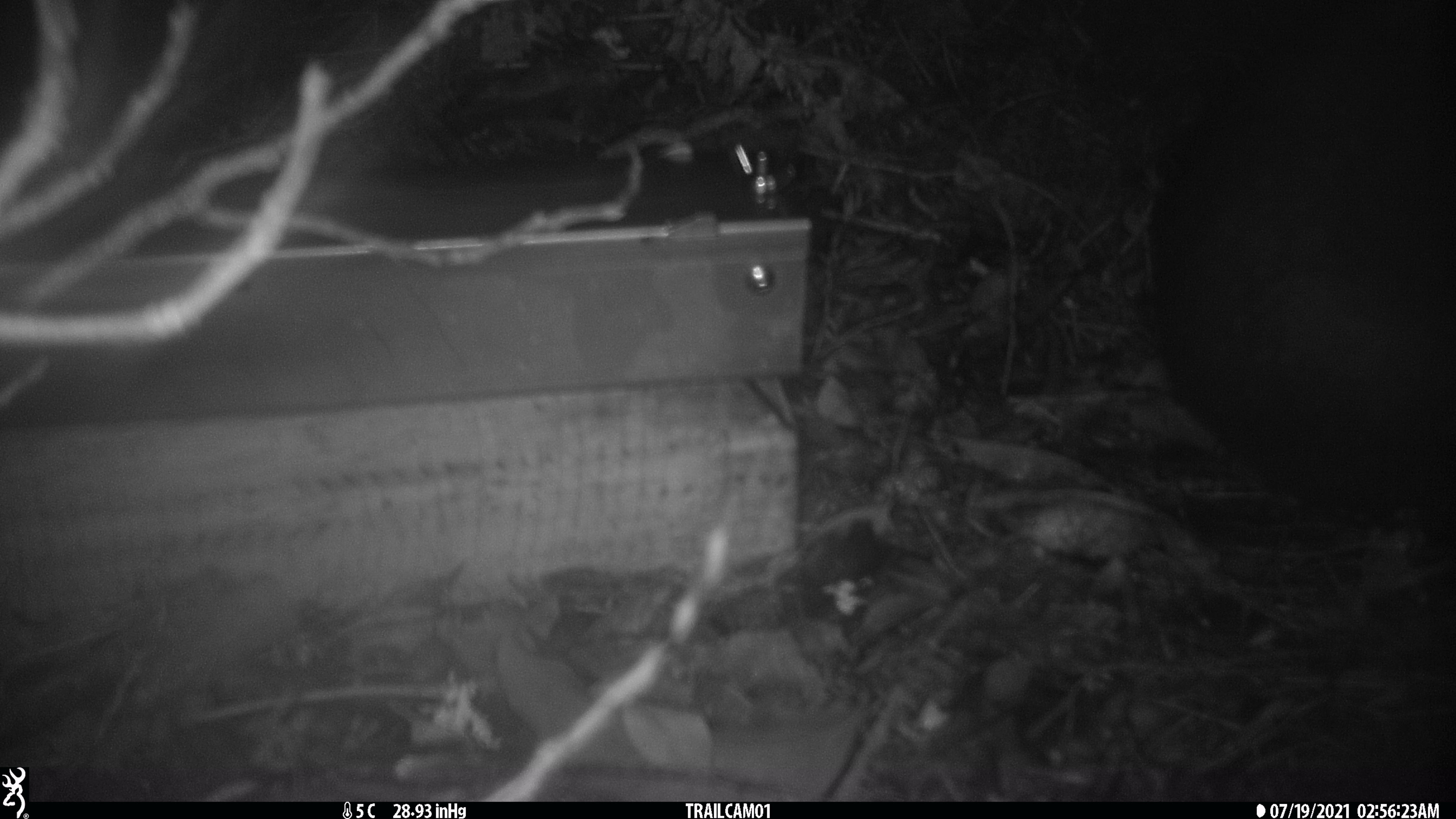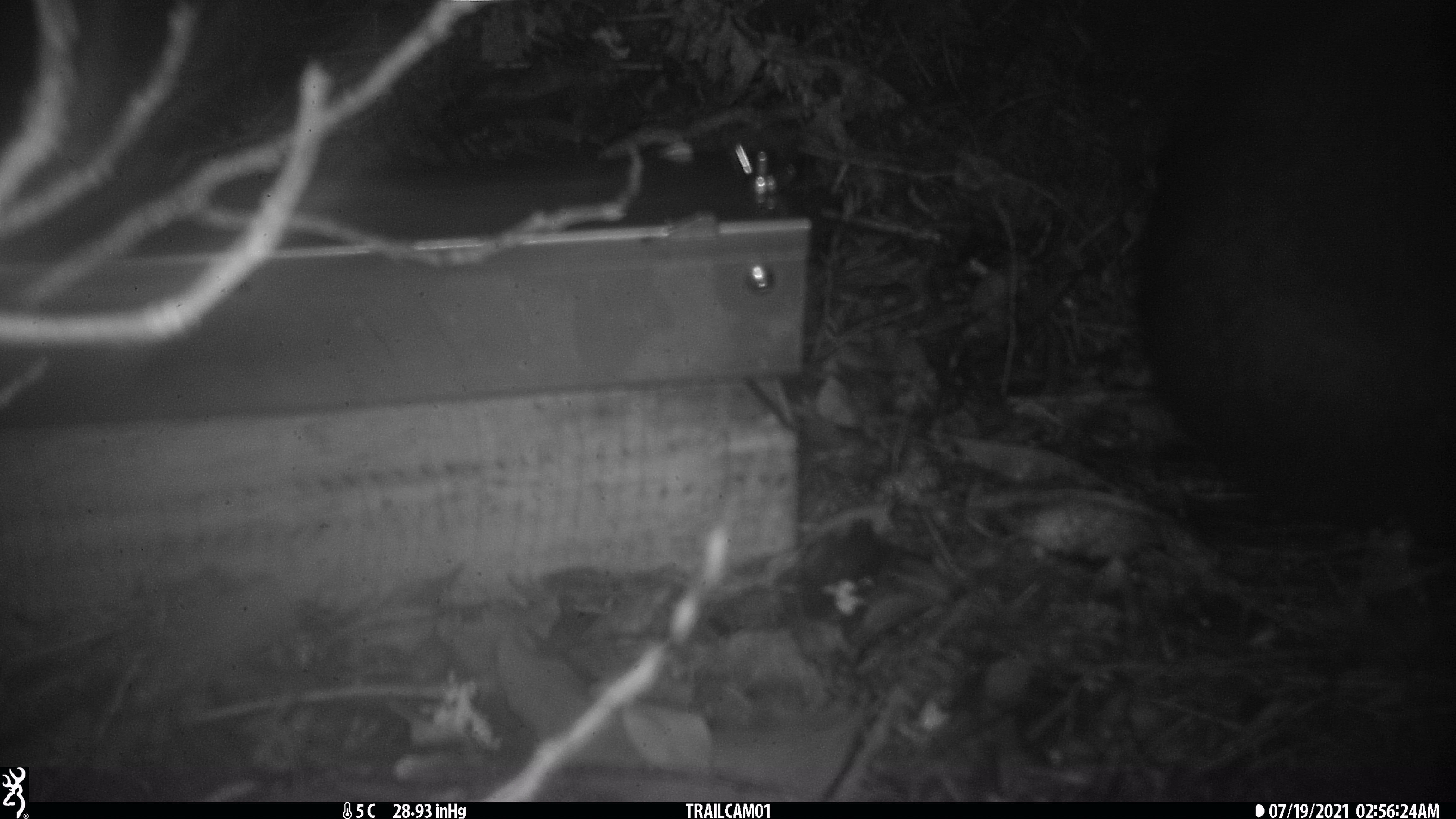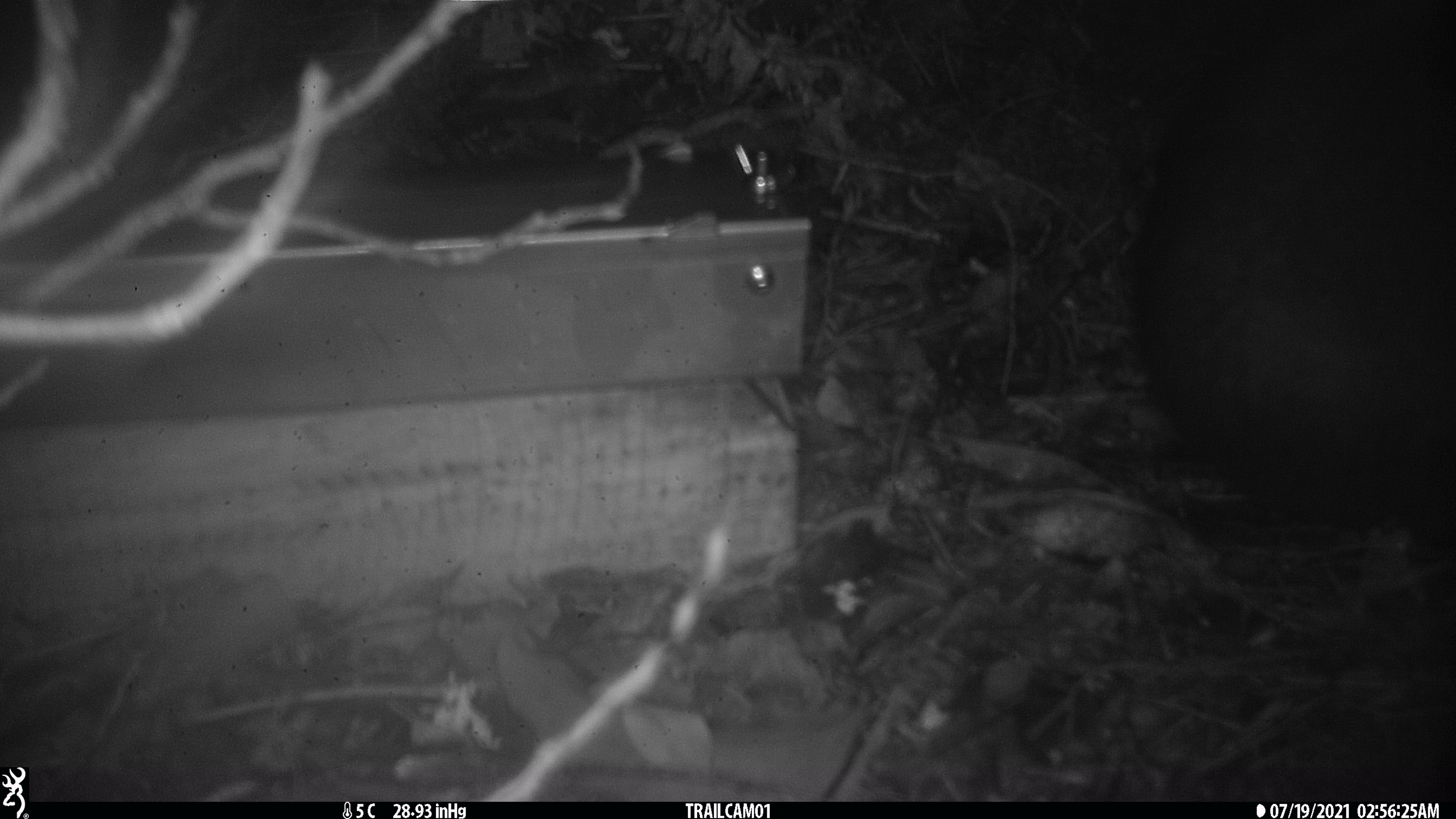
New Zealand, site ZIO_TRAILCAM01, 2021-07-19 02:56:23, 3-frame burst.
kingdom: Animalia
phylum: Chordata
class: Mammalia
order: Diprotodontia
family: Phalangeridae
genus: Trichosurus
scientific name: Trichosurus vulpecula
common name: common brushtail possum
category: possum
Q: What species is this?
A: Possum (common brushtail possum) (Trichosurus vulpecula).